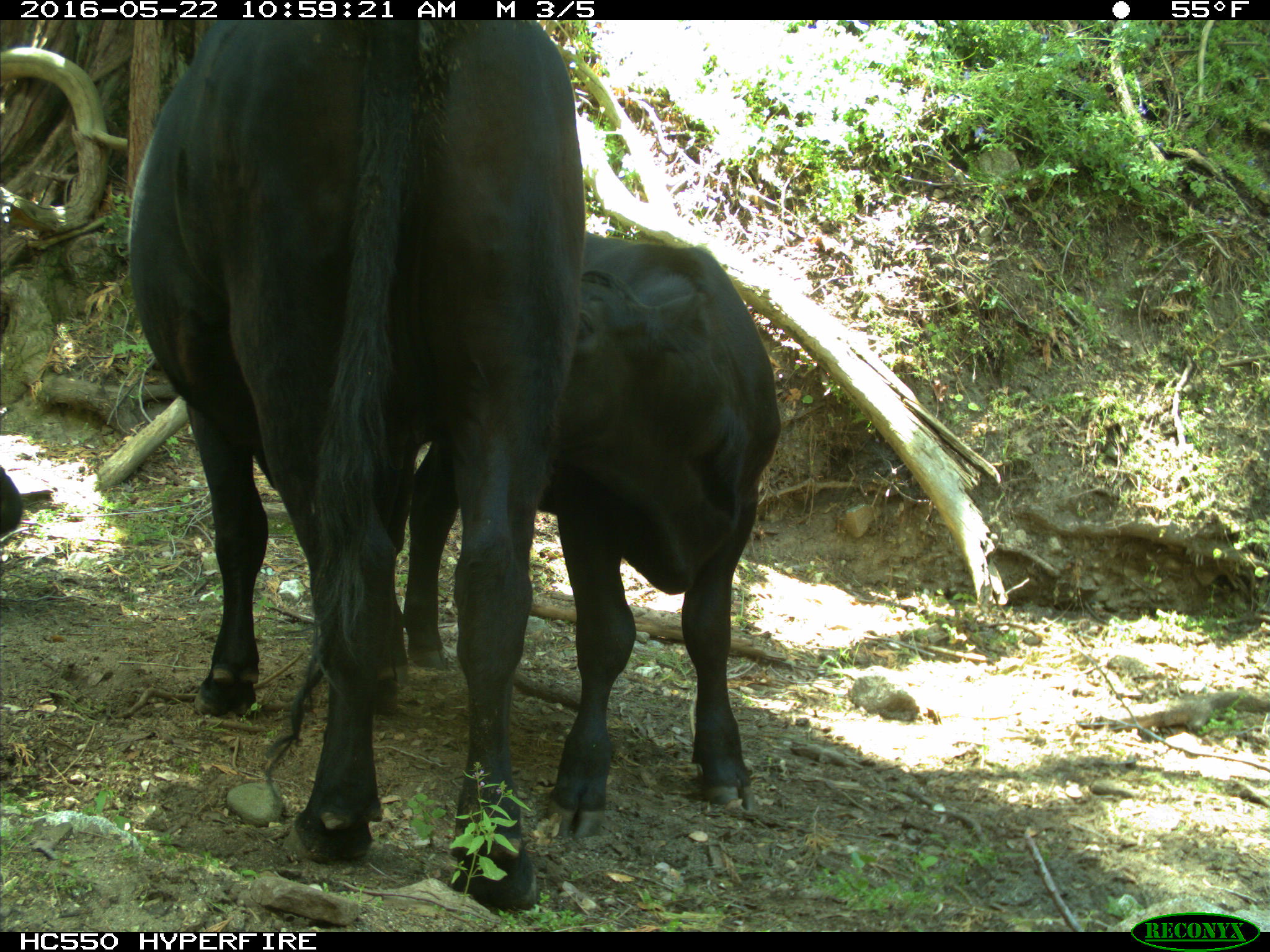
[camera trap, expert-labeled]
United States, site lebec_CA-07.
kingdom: Animalia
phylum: Chordata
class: Mammalia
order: Artiodactyla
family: Bovidae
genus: Bos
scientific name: Bos taurus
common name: domestic cow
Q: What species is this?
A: Bos taurus (domestic cow).